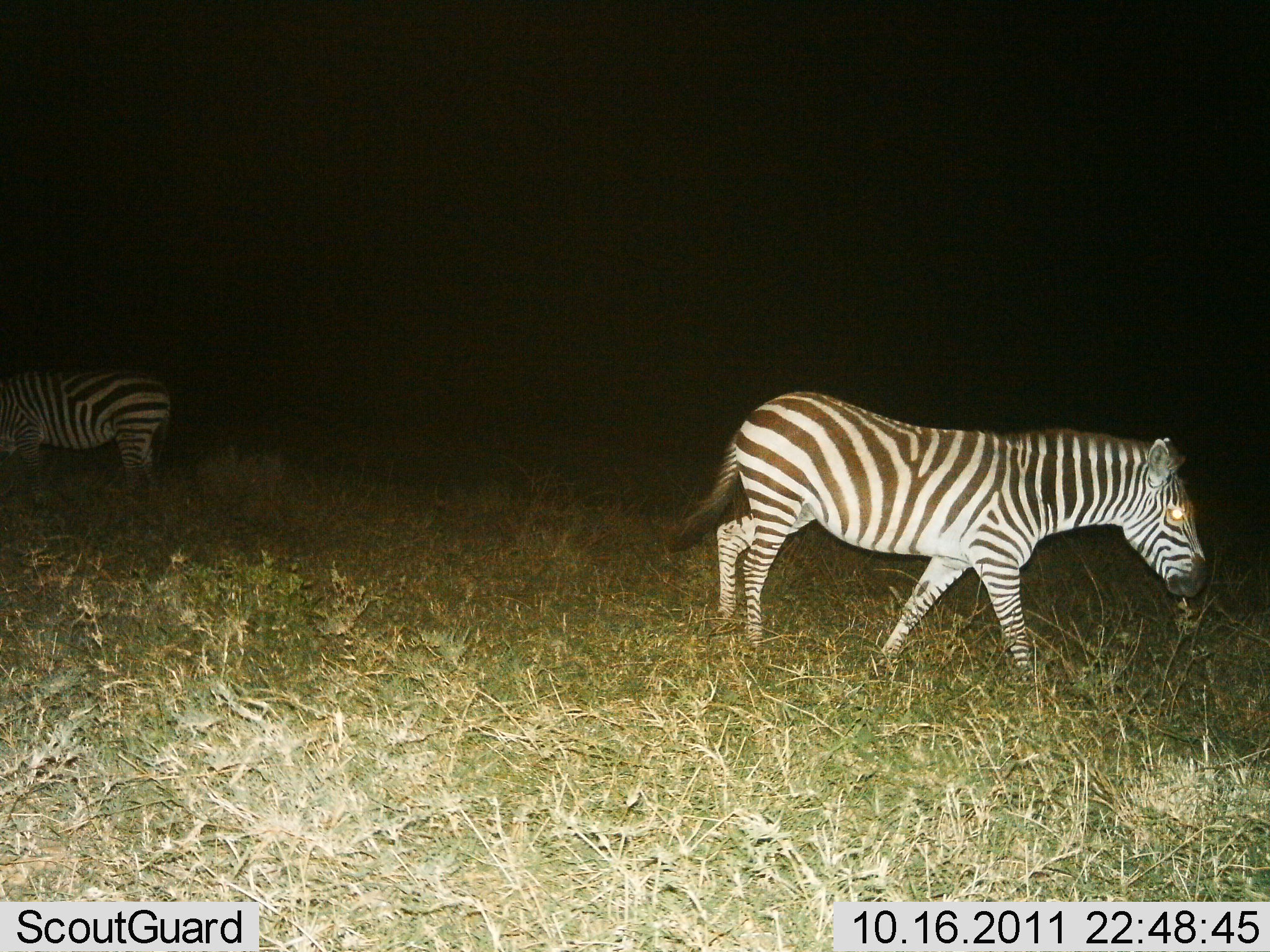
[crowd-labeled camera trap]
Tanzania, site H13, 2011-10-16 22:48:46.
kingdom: Animalia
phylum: Chordata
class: Mammalia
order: Perissodactyla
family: Equidae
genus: Equus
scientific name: Equus quagga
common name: plains zebra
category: zebra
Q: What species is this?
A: Zebra (plains zebra) (Equus quagga).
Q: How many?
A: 2.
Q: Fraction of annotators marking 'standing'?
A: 80%.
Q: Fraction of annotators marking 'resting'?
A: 0%.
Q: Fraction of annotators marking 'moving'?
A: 60%.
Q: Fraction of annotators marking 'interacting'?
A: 7%.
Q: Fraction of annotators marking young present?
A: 0%.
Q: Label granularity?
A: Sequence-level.